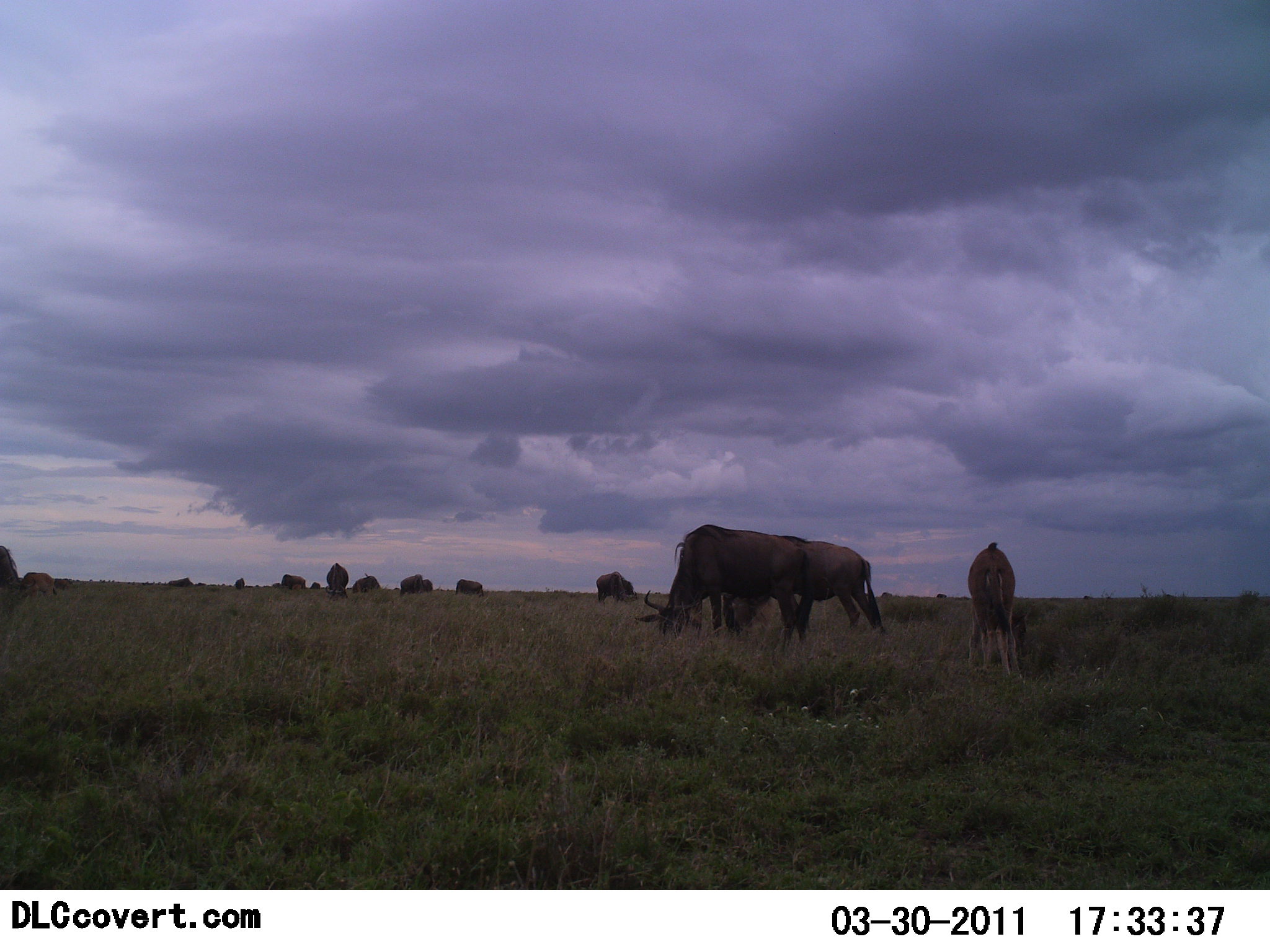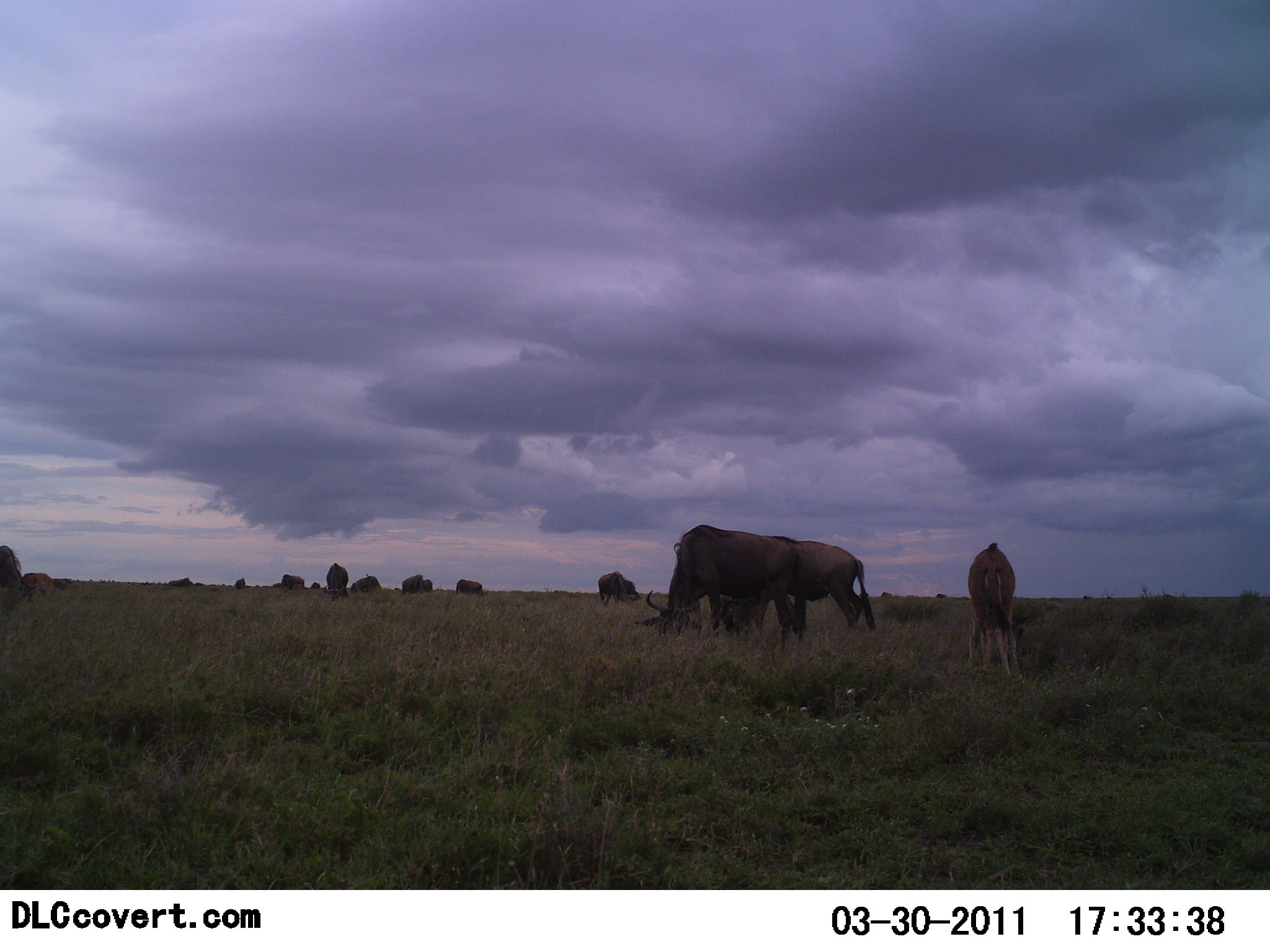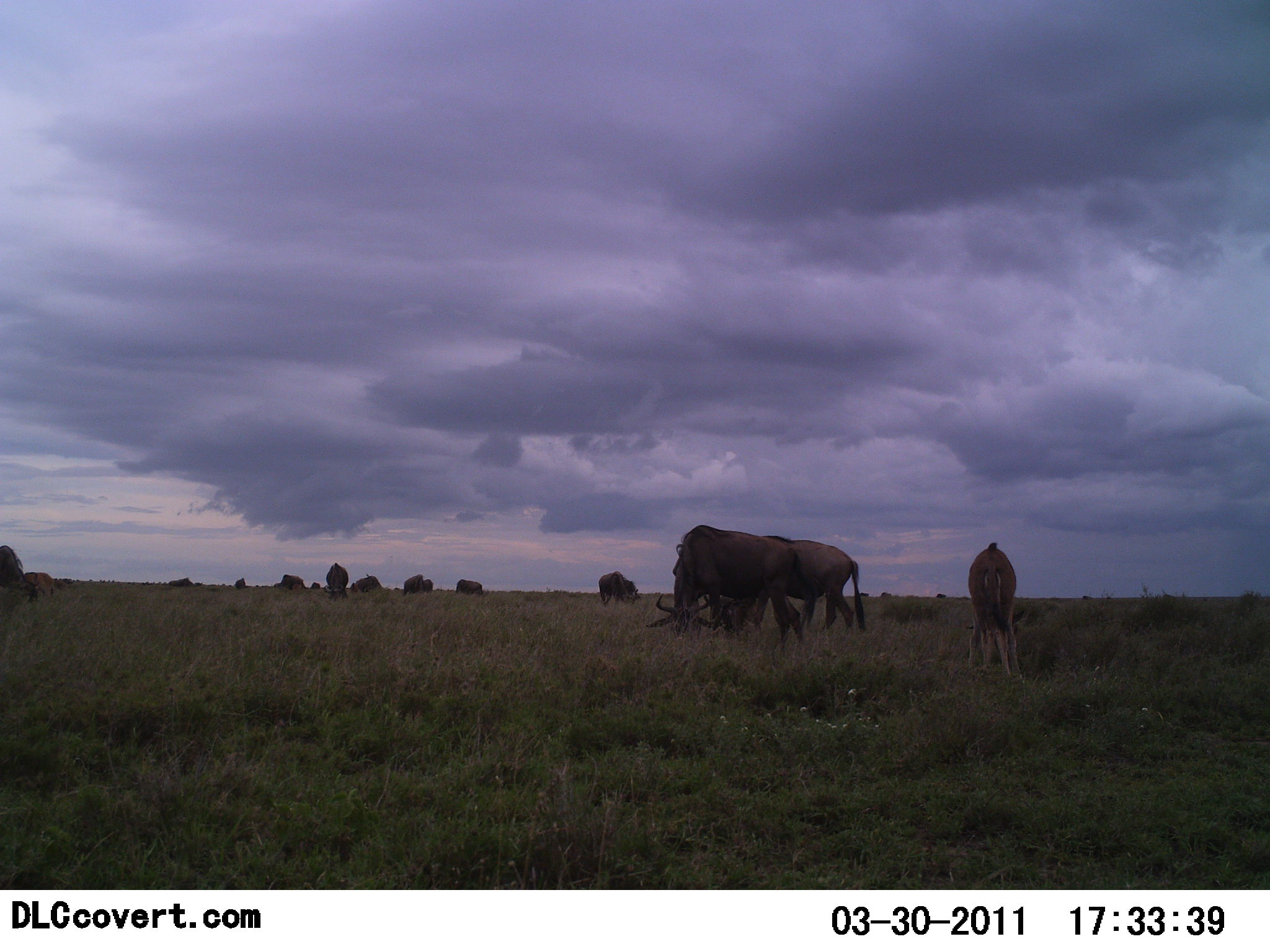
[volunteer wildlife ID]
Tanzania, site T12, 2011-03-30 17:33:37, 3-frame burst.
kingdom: Animalia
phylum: Chordata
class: Mammalia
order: Artiodactyla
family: Bovidae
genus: Connochaetes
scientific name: Connochaetes taurinus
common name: blue wildebeest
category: wildebeest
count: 11-50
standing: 18%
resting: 0%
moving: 0%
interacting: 0%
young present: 27%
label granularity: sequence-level